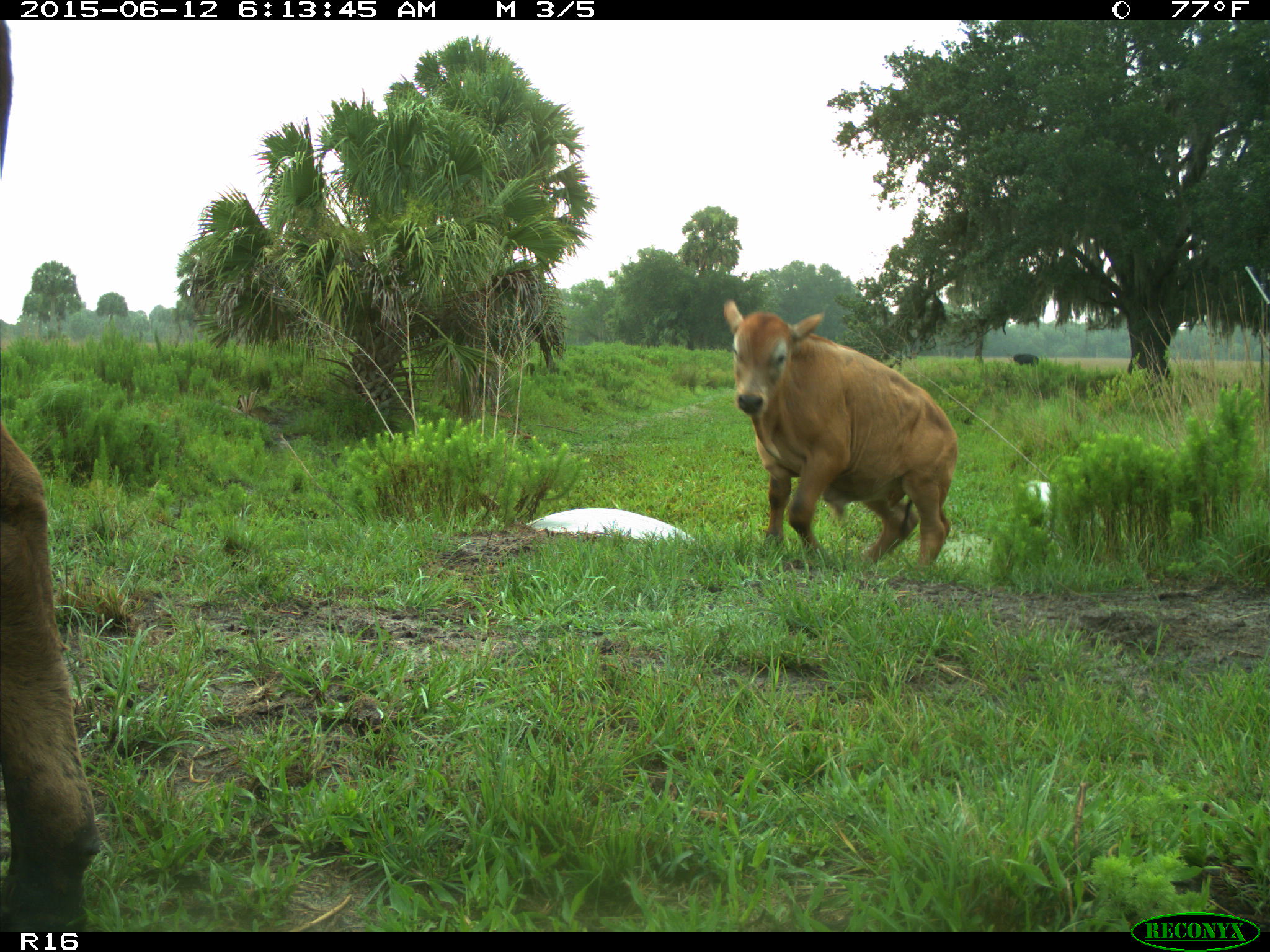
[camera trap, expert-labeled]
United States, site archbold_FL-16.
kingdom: Animalia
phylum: Chordata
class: Mammalia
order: Artiodactyla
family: Bovidae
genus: Bos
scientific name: Bos taurus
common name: domestic cow